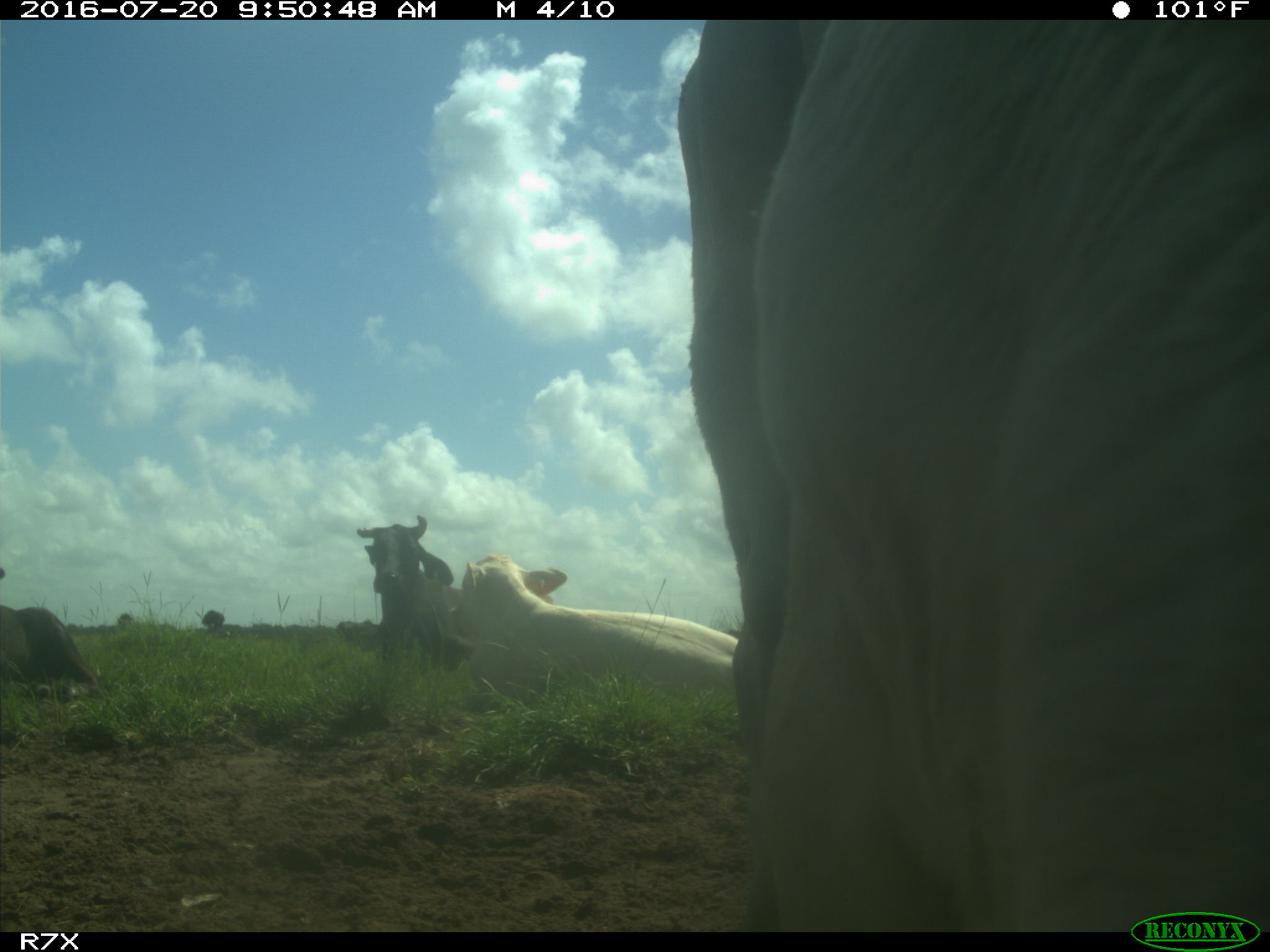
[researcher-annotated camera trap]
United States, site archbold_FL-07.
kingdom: Animalia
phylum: Chordata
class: Mammalia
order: Artiodactyla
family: Bovidae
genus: Bos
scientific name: Bos taurus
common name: domestic cow